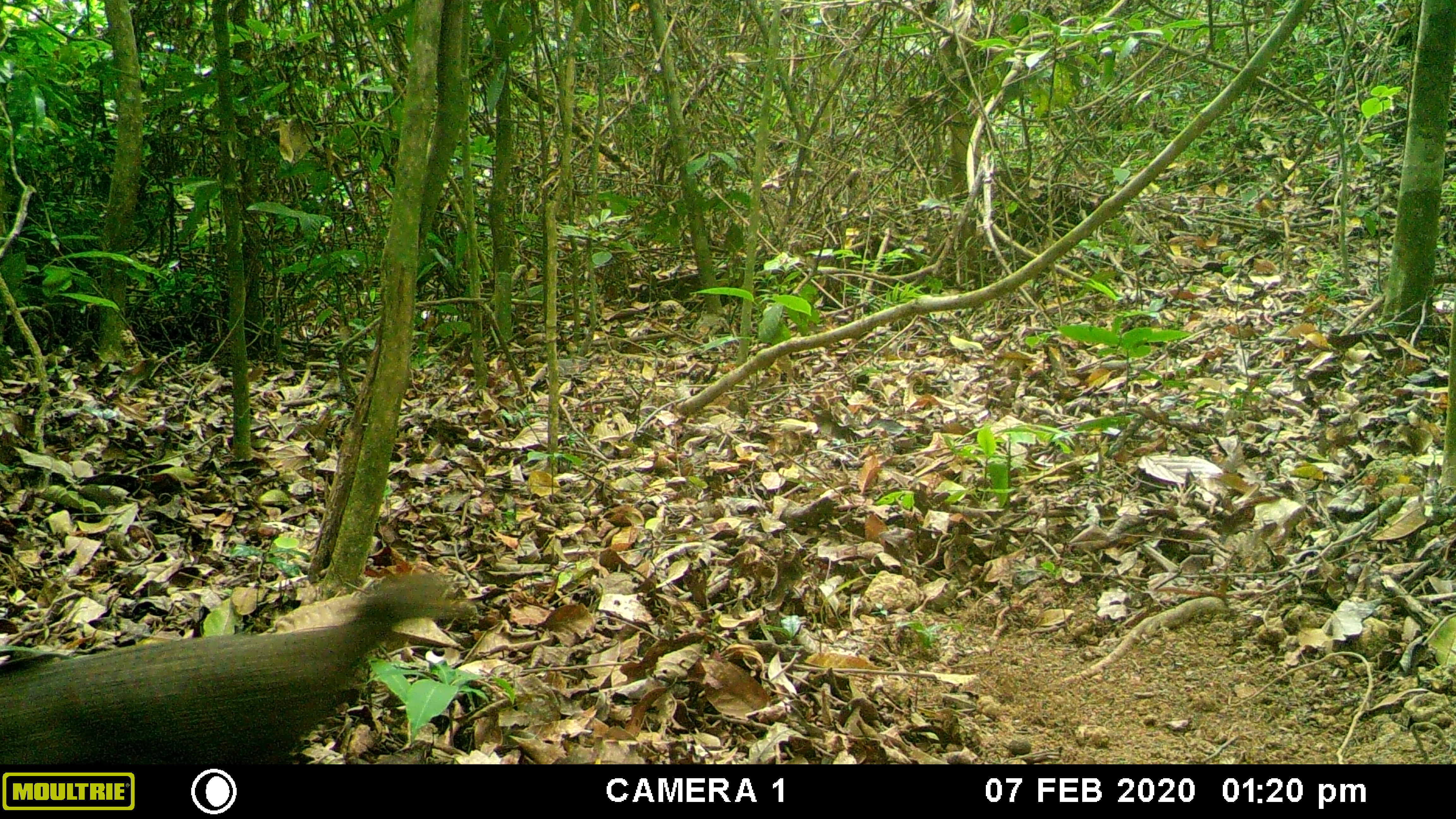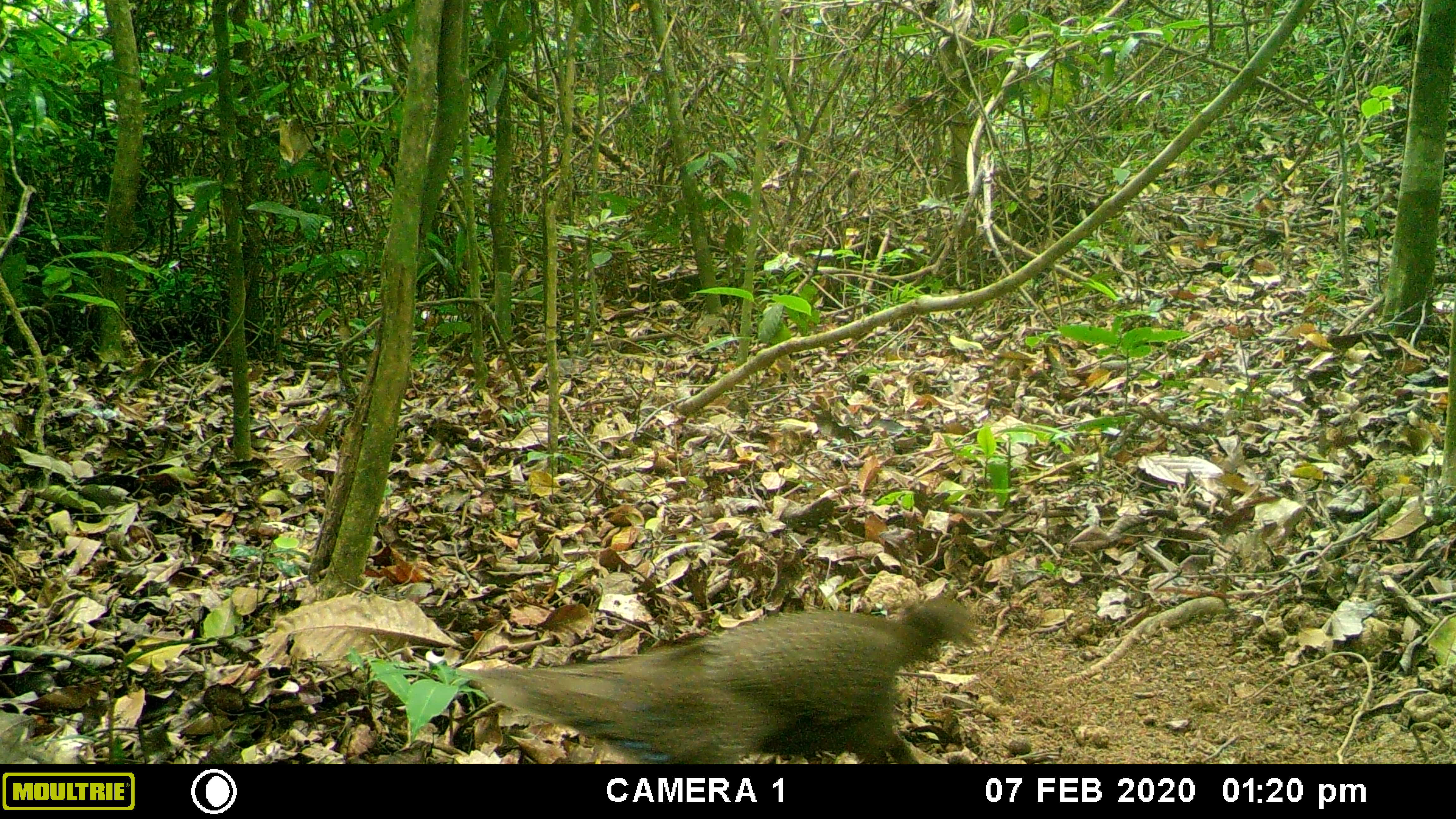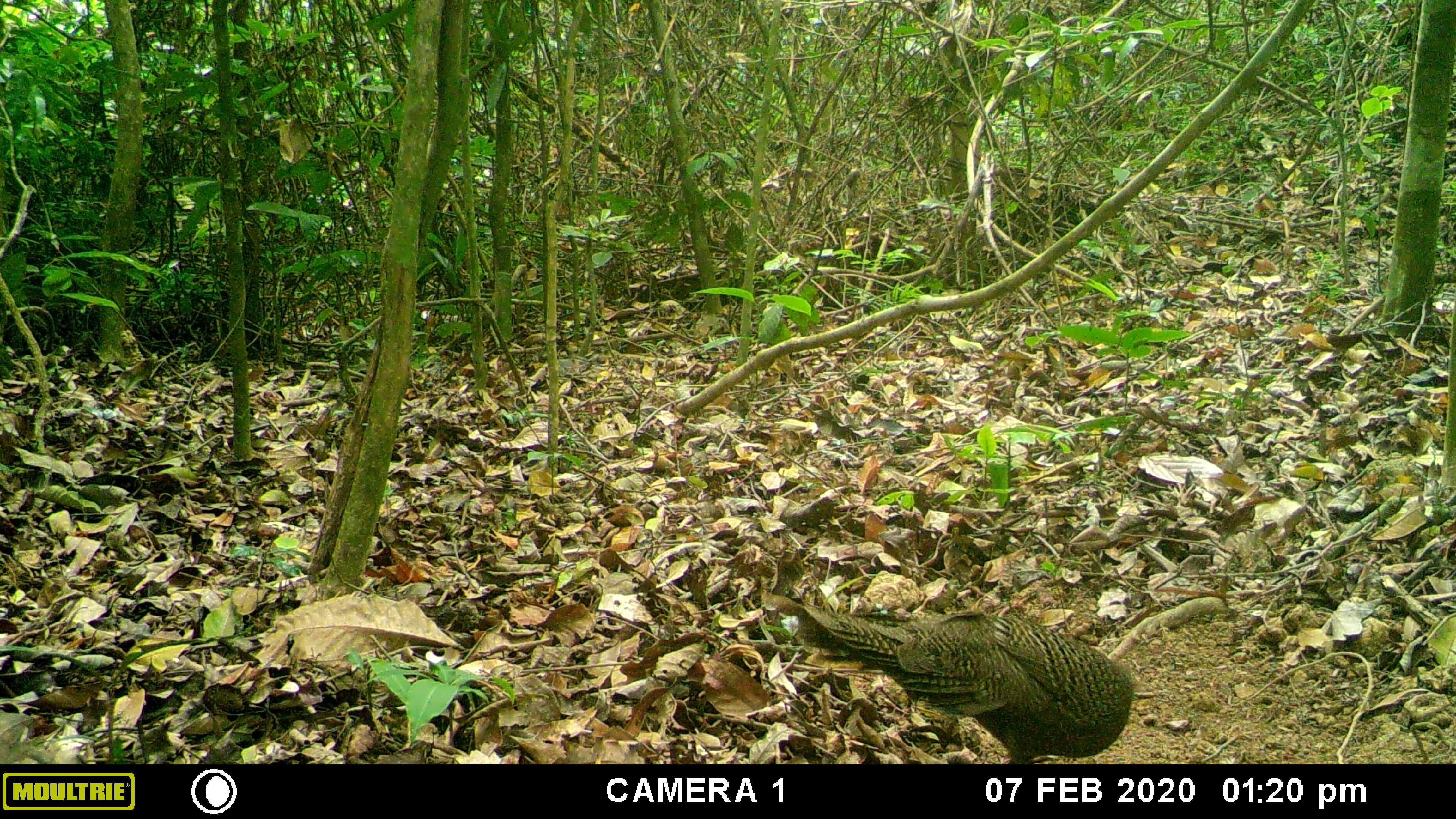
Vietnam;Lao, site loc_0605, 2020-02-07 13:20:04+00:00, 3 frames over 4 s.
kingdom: Animalia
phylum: Chordata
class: Aves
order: Galliformes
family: Phasianidae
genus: Polyplectron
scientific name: Polyplectron bicalcaratum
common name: gray peacock-pheasant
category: grey peacock pheasant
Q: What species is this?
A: Grey peacock pheasant (gray peacock-pheasant) (Polyplectron bicalcaratum).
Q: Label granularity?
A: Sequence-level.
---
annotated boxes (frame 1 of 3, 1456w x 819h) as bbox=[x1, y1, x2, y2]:
grey peacock pheasant: bbox=[0, 573, 468, 764]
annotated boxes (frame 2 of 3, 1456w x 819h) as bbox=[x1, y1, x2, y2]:
grey peacock pheasant: bbox=[459, 595, 981, 764]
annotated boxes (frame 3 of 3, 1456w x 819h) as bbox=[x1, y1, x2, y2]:
grey peacock pheasant: bbox=[771, 593, 1135, 763]